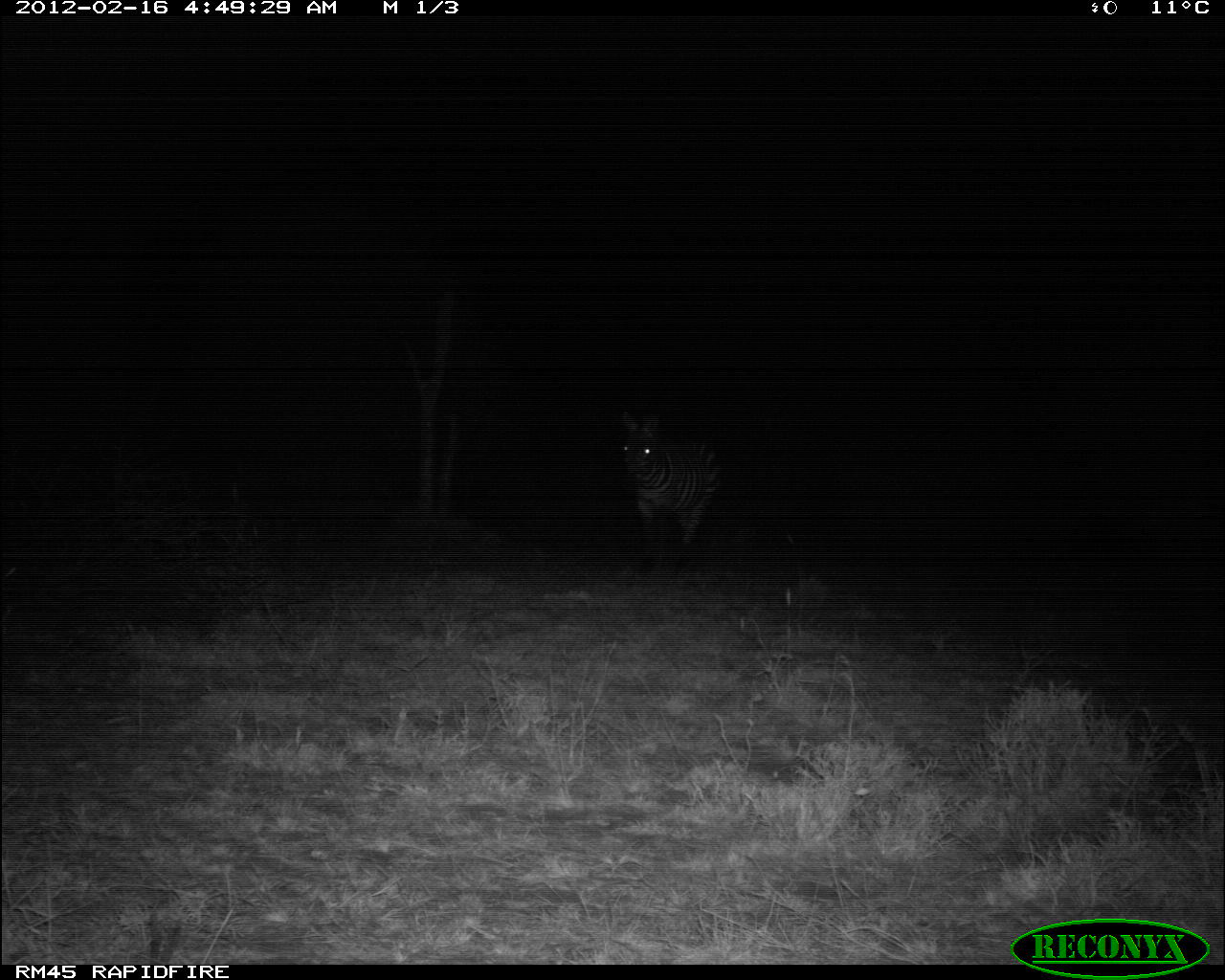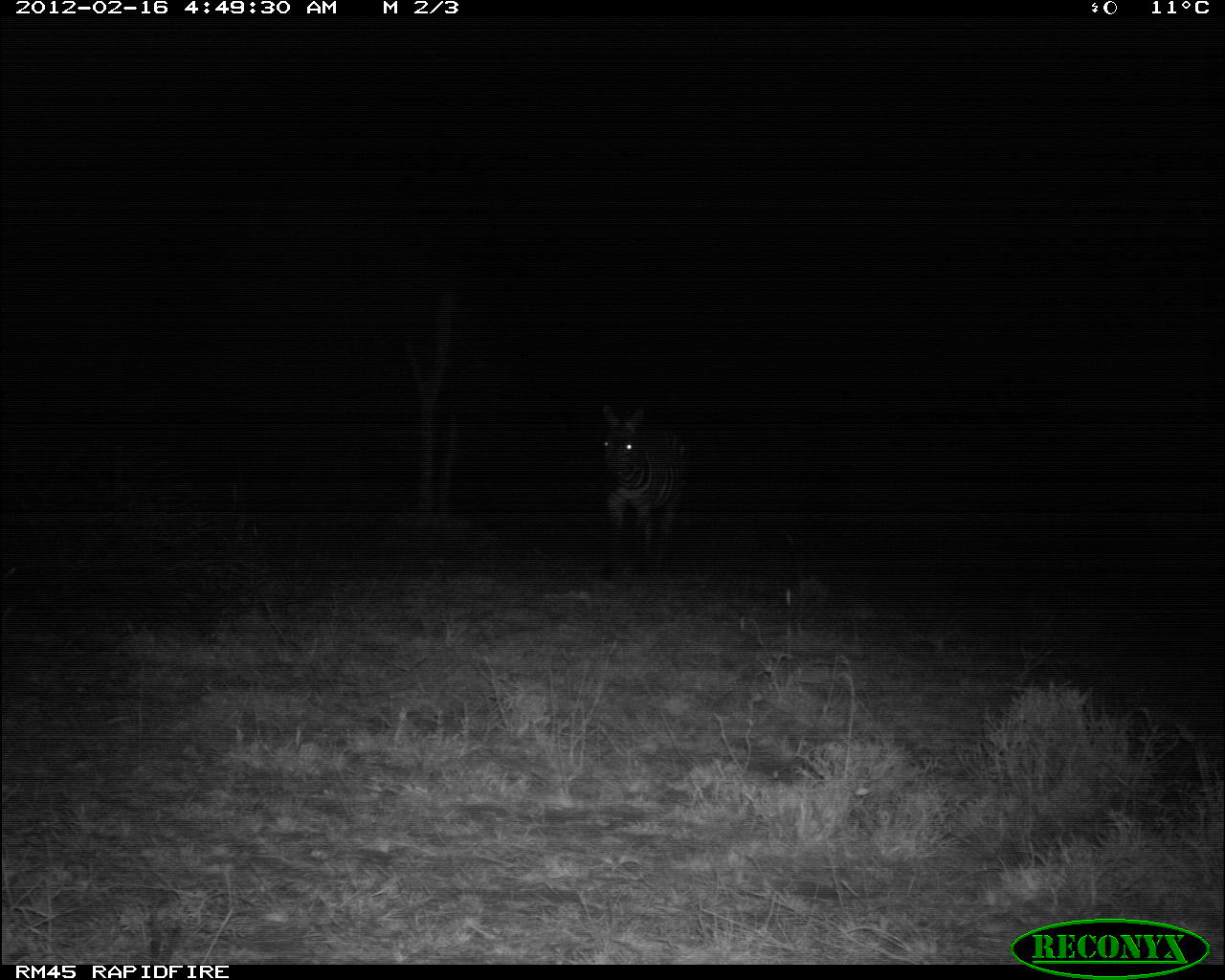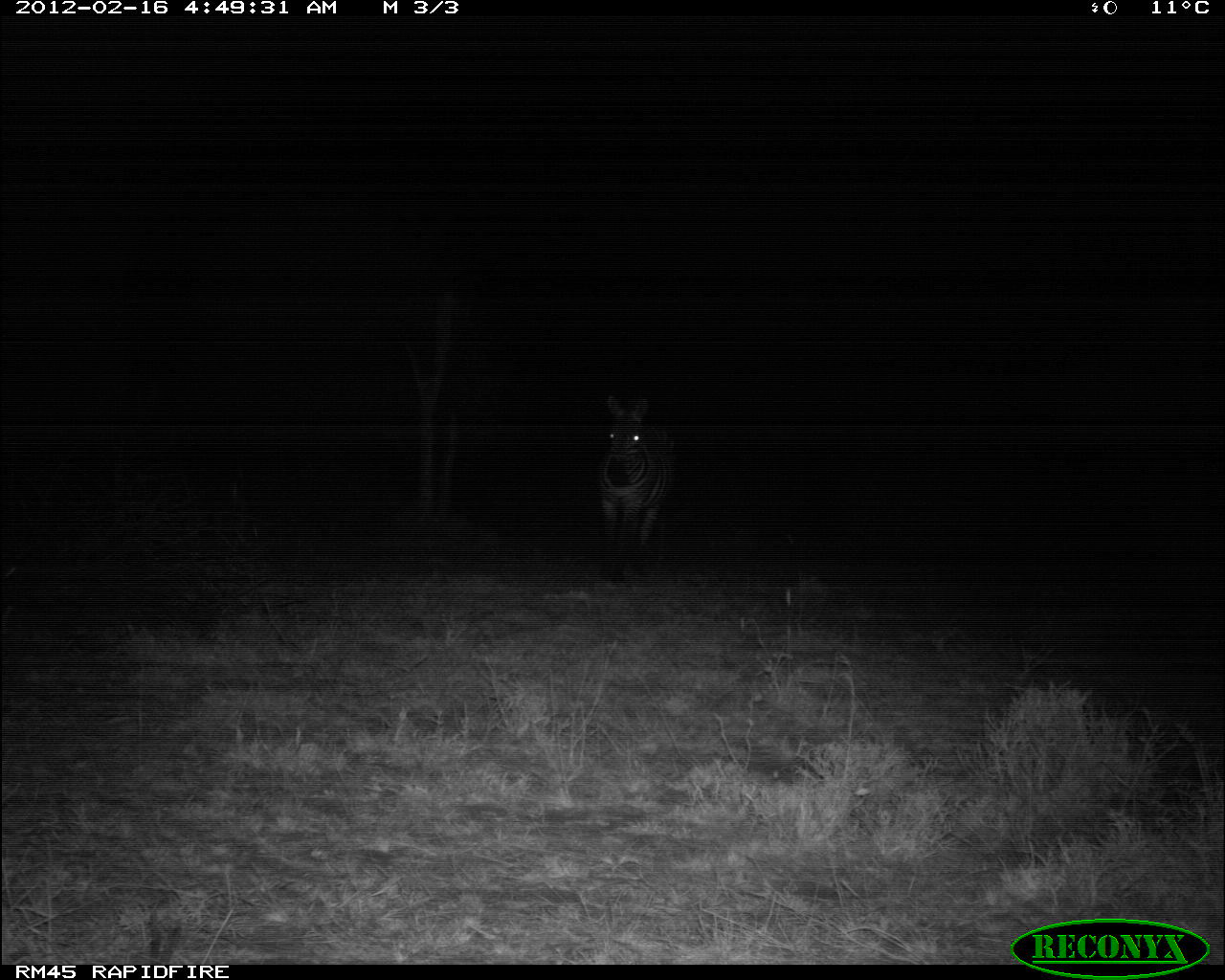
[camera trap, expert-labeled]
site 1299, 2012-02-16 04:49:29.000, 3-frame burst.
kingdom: Animalia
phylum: Chordata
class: Mammalia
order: Perissodactyla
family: Equidae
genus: Equus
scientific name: Equus quagga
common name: plains zebra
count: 1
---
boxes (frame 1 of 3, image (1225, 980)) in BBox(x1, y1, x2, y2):
equus quagga: BBox(620, 407, 724, 578)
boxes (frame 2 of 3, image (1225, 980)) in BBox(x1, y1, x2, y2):
equus quagga: BBox(597, 401, 692, 579)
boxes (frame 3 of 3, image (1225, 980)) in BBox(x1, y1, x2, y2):
equus quagga: BBox(594, 393, 676, 585)